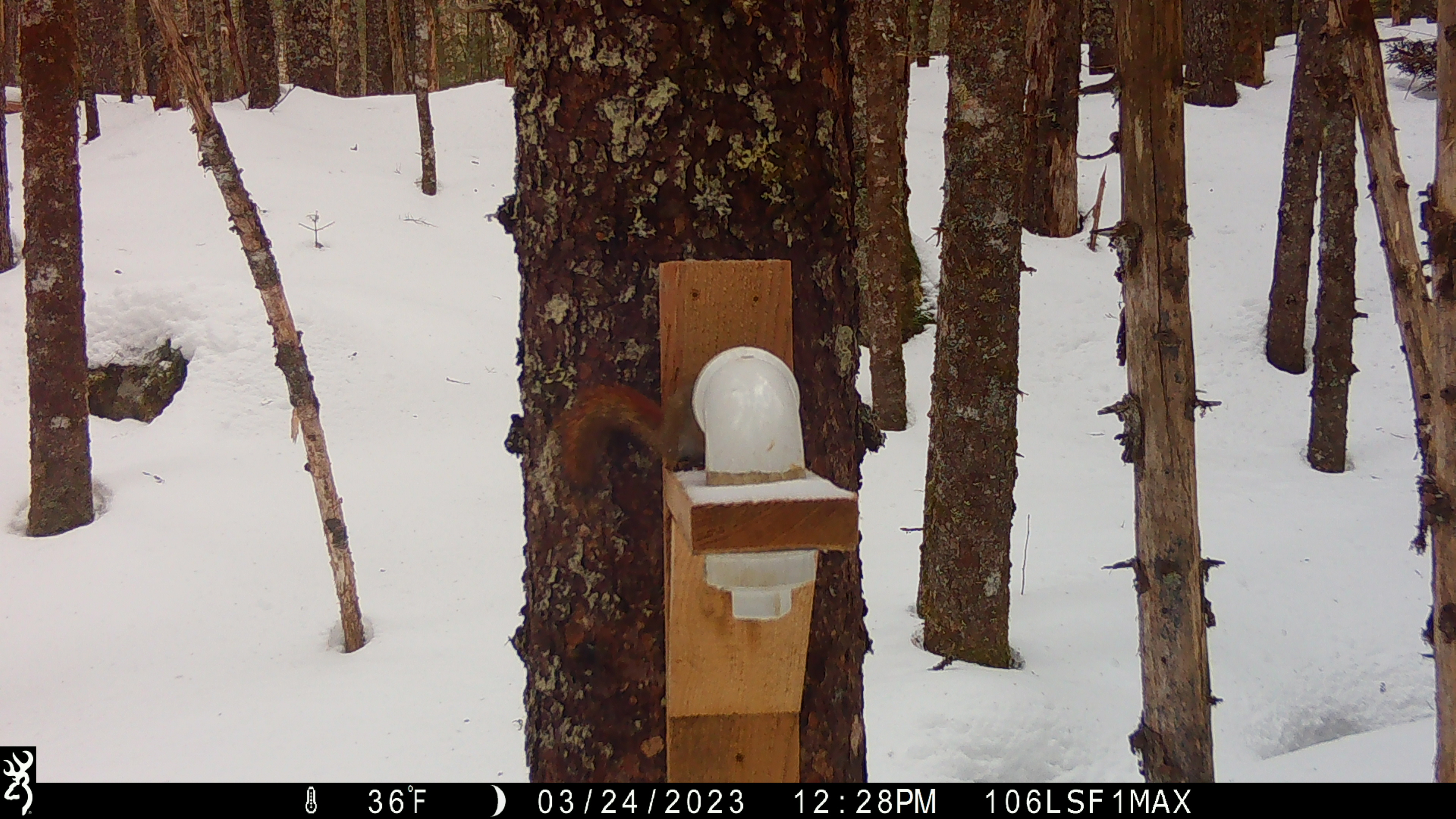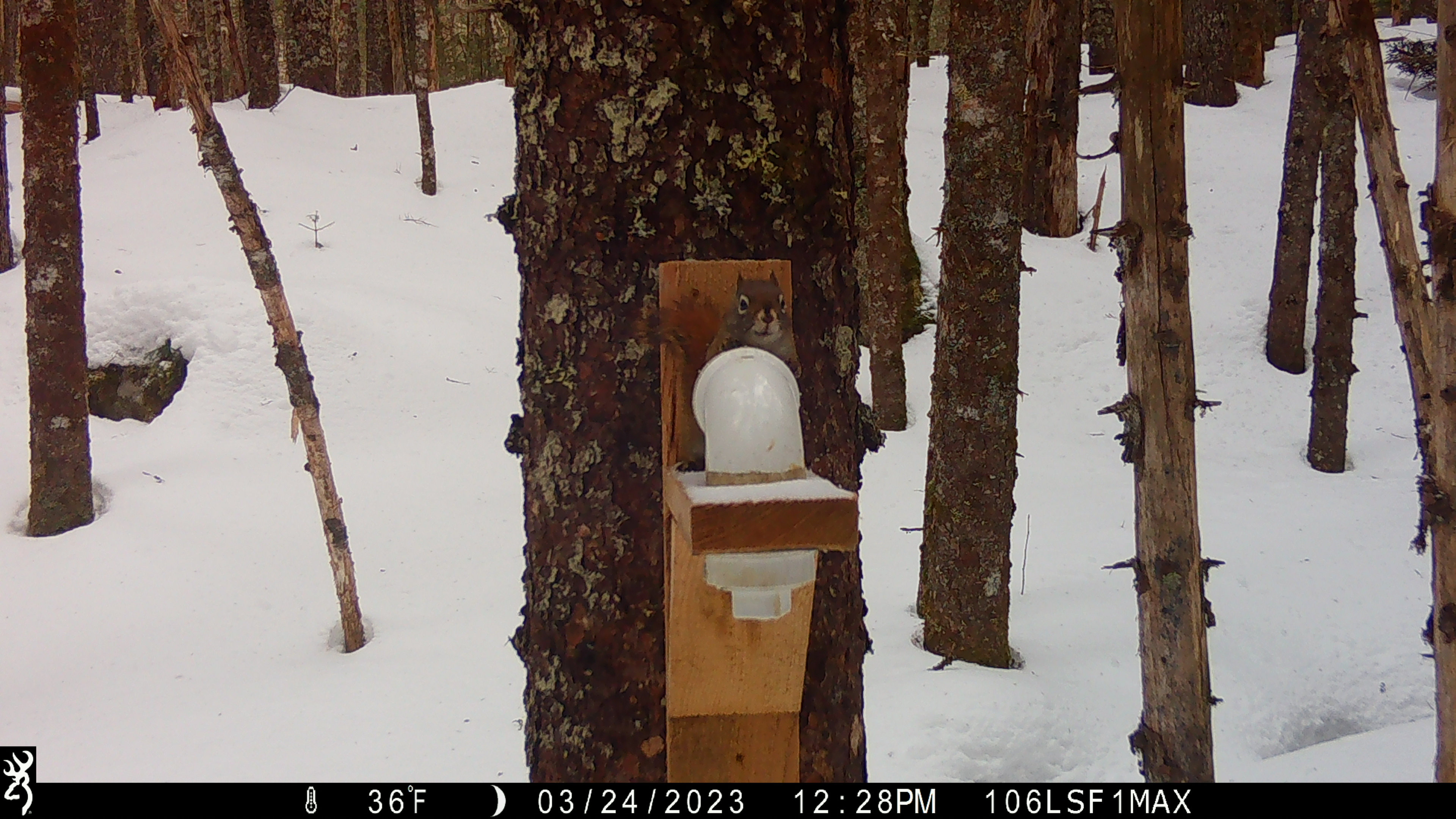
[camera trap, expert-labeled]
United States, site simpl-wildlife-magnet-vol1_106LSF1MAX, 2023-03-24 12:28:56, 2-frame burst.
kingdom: Animalia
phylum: Chordata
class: Mammalia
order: Rodentia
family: Sciuridae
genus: Tamiasciurus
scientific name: Tamiasciurus hudsonicus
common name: red squirrel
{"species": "red squirrel (Tamiasciurus hudsonicus)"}